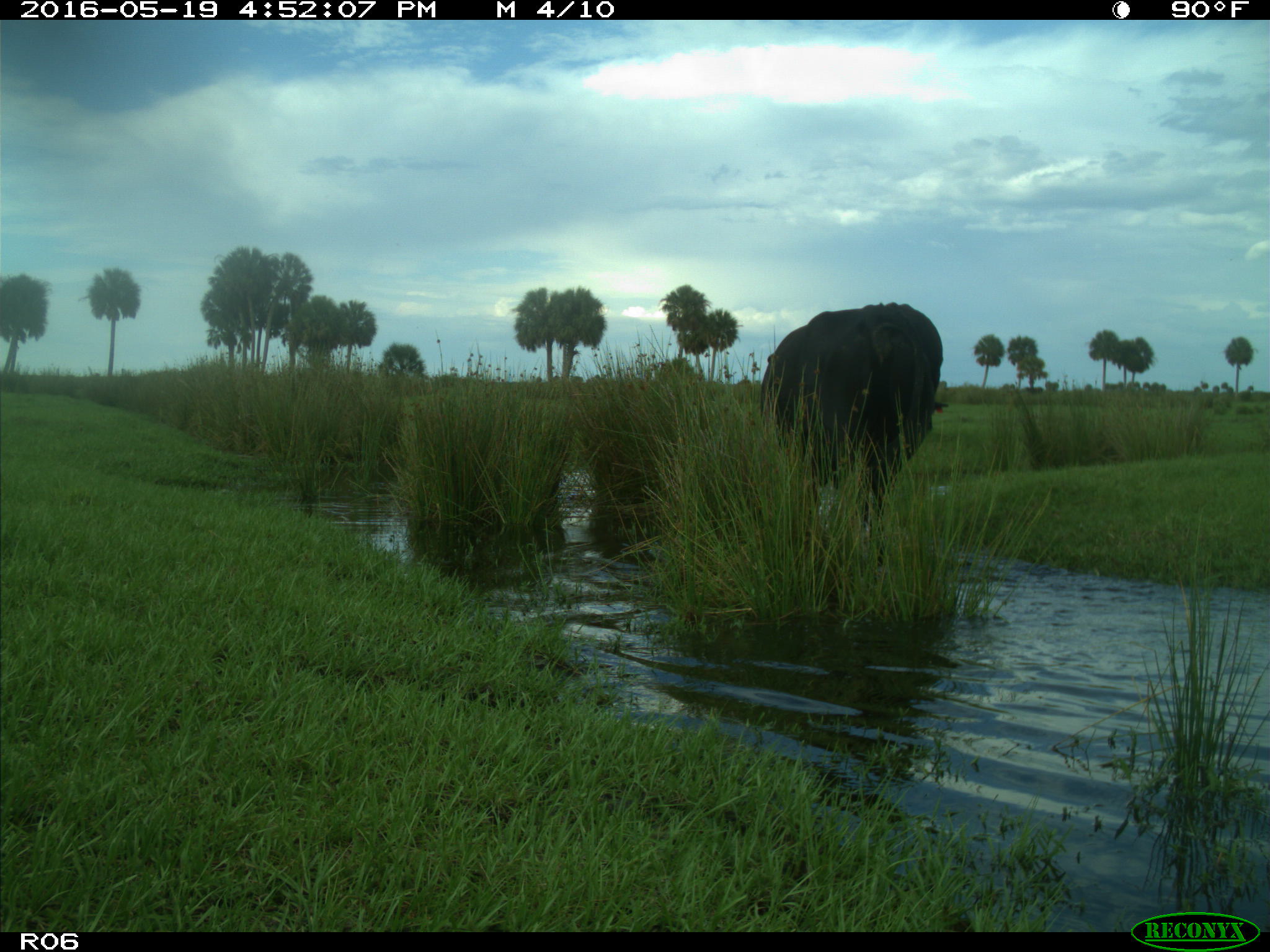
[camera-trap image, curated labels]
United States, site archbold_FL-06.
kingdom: Animalia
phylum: Chordata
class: Mammalia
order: Artiodactyla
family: Bovidae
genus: Bos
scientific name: Bos taurus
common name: domestic cow